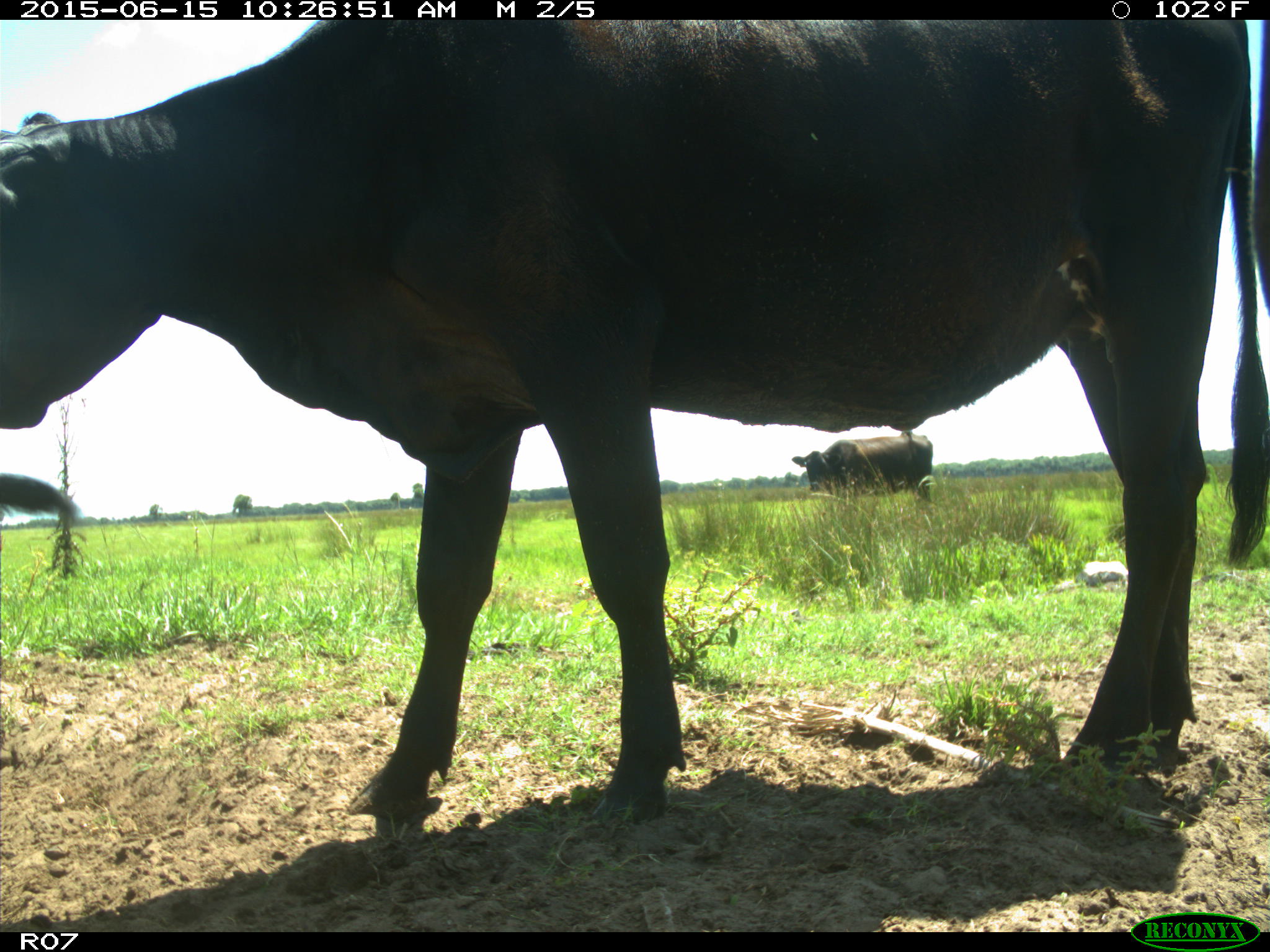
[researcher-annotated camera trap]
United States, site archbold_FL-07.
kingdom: Animalia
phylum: Chordata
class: Mammalia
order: Artiodactyla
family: Bovidae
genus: Bos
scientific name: Bos taurus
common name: domestic cow